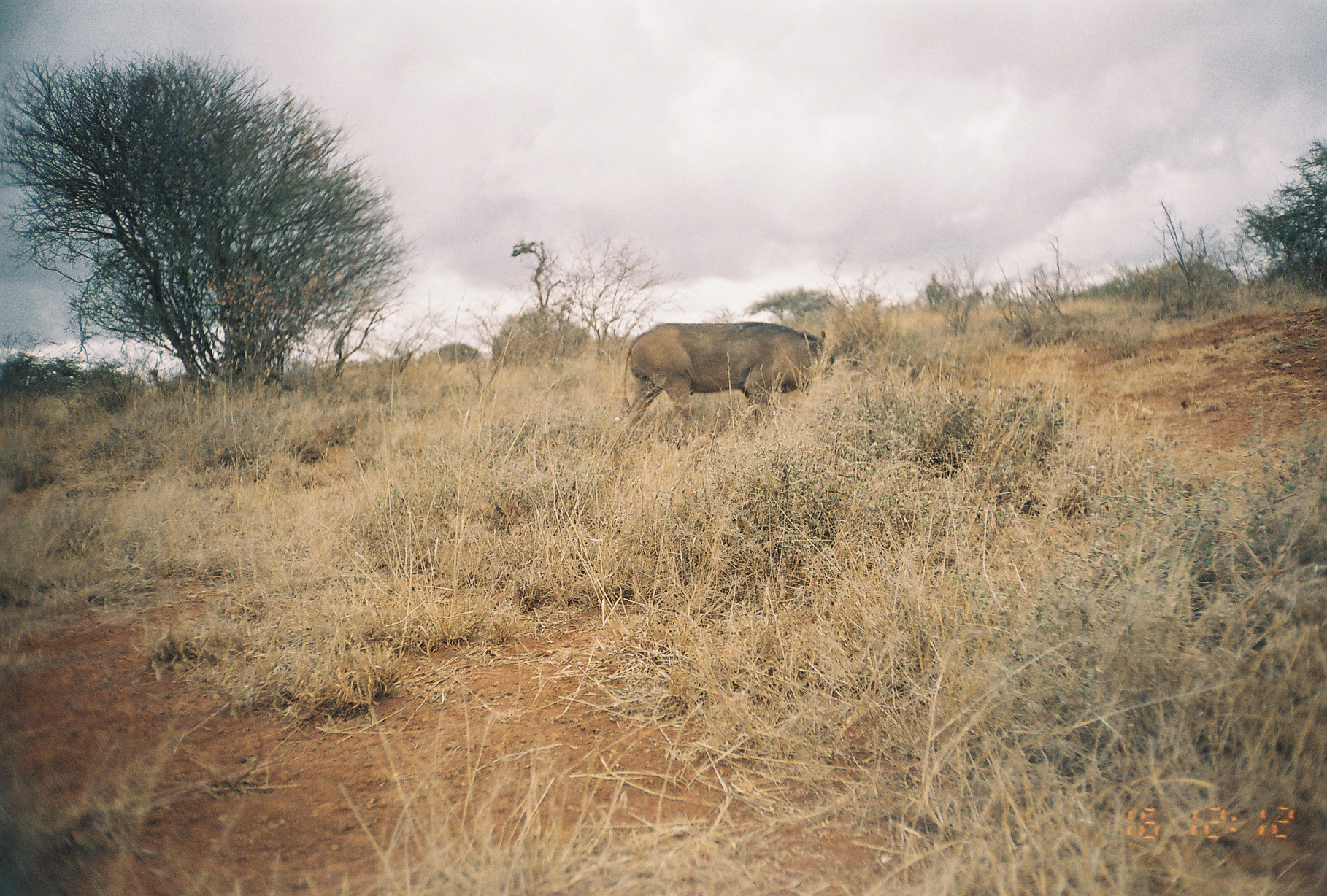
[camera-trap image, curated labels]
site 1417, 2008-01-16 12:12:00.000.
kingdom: Animalia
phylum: Chordata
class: Mammalia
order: Artiodactyla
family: Suidae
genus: Phacochoerus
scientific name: Phacochoerus africanus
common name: common warthog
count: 1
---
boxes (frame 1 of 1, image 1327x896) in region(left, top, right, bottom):
phacochoerus africanus: region(618, 320, 840, 450)